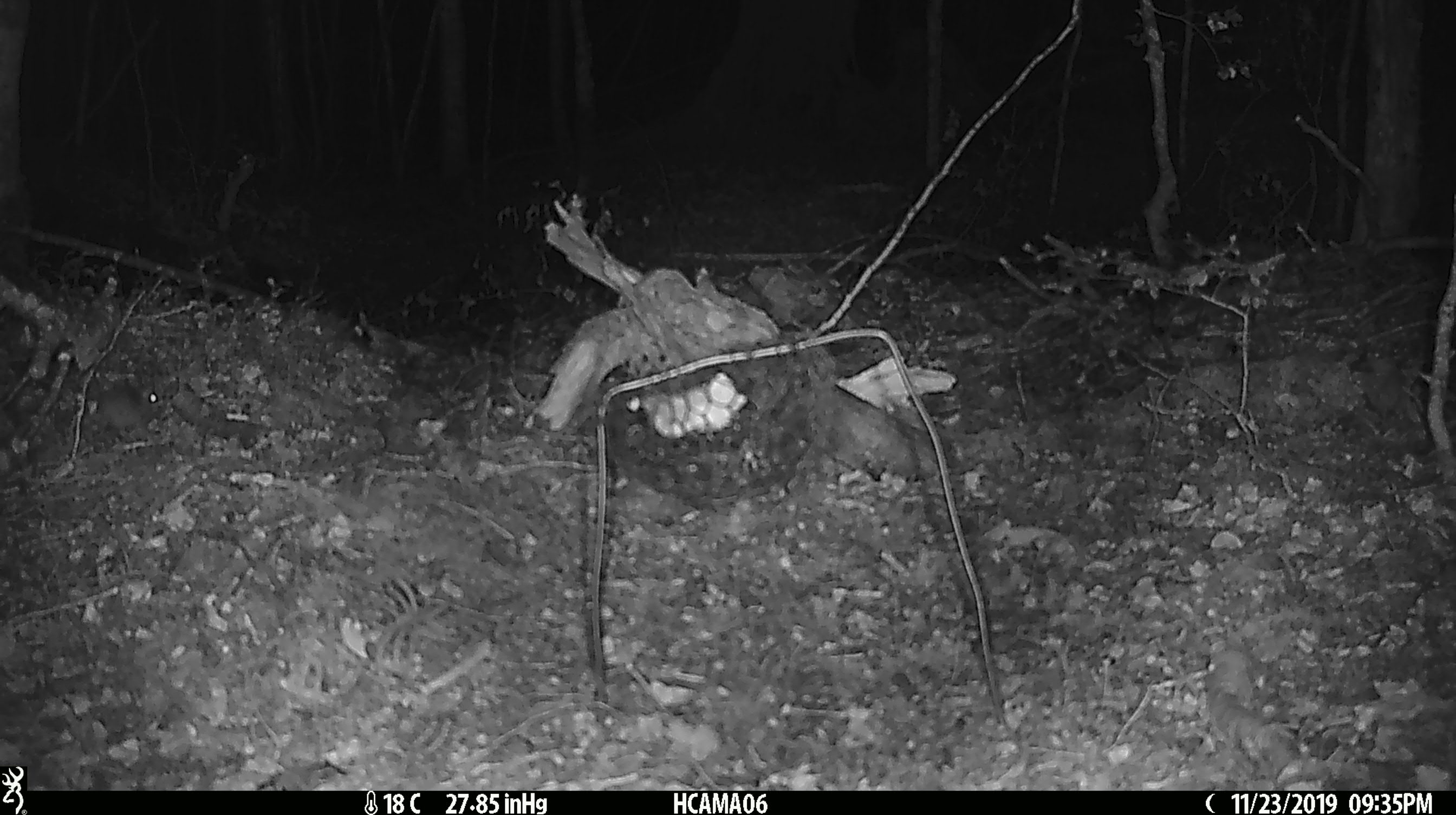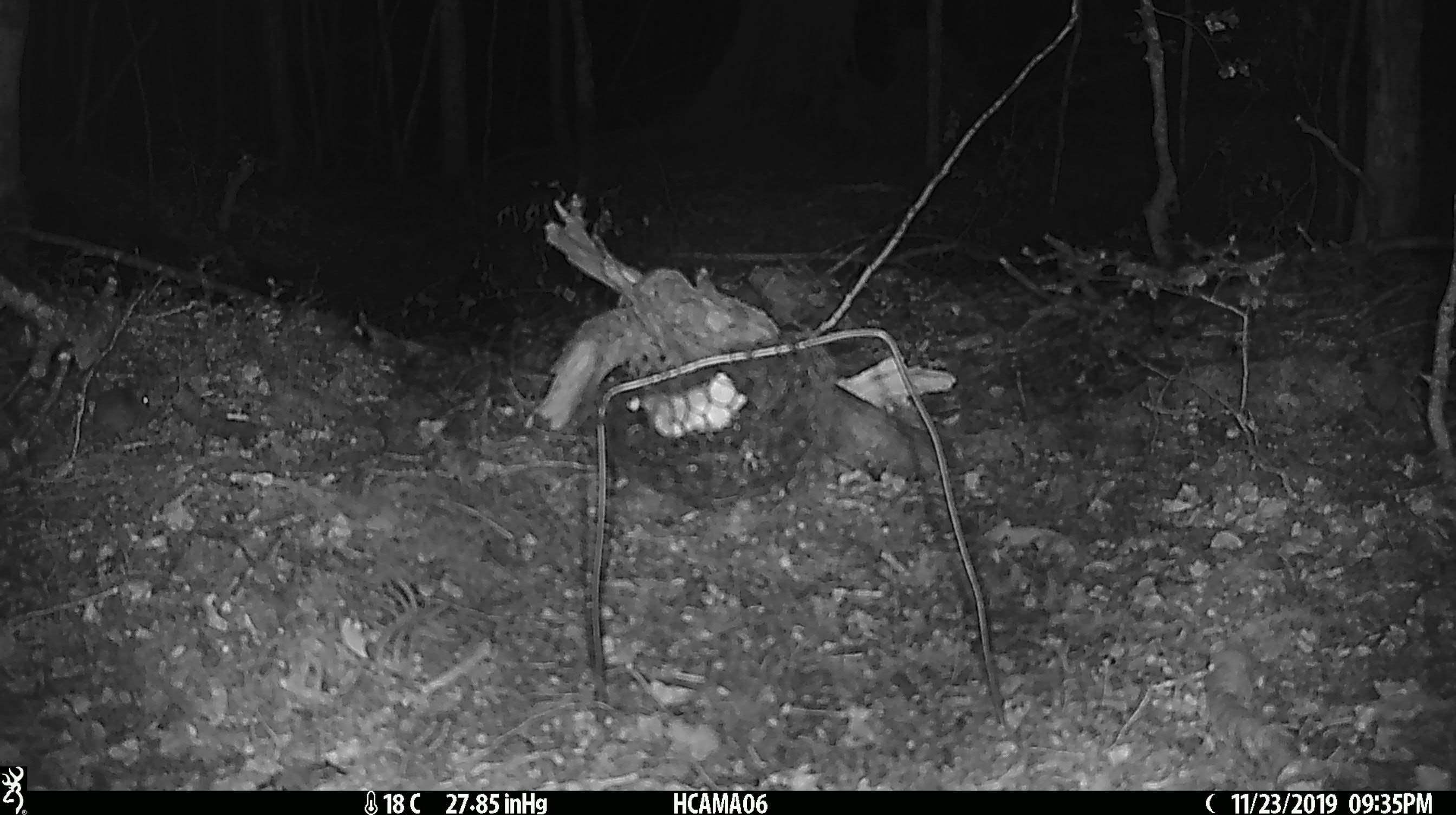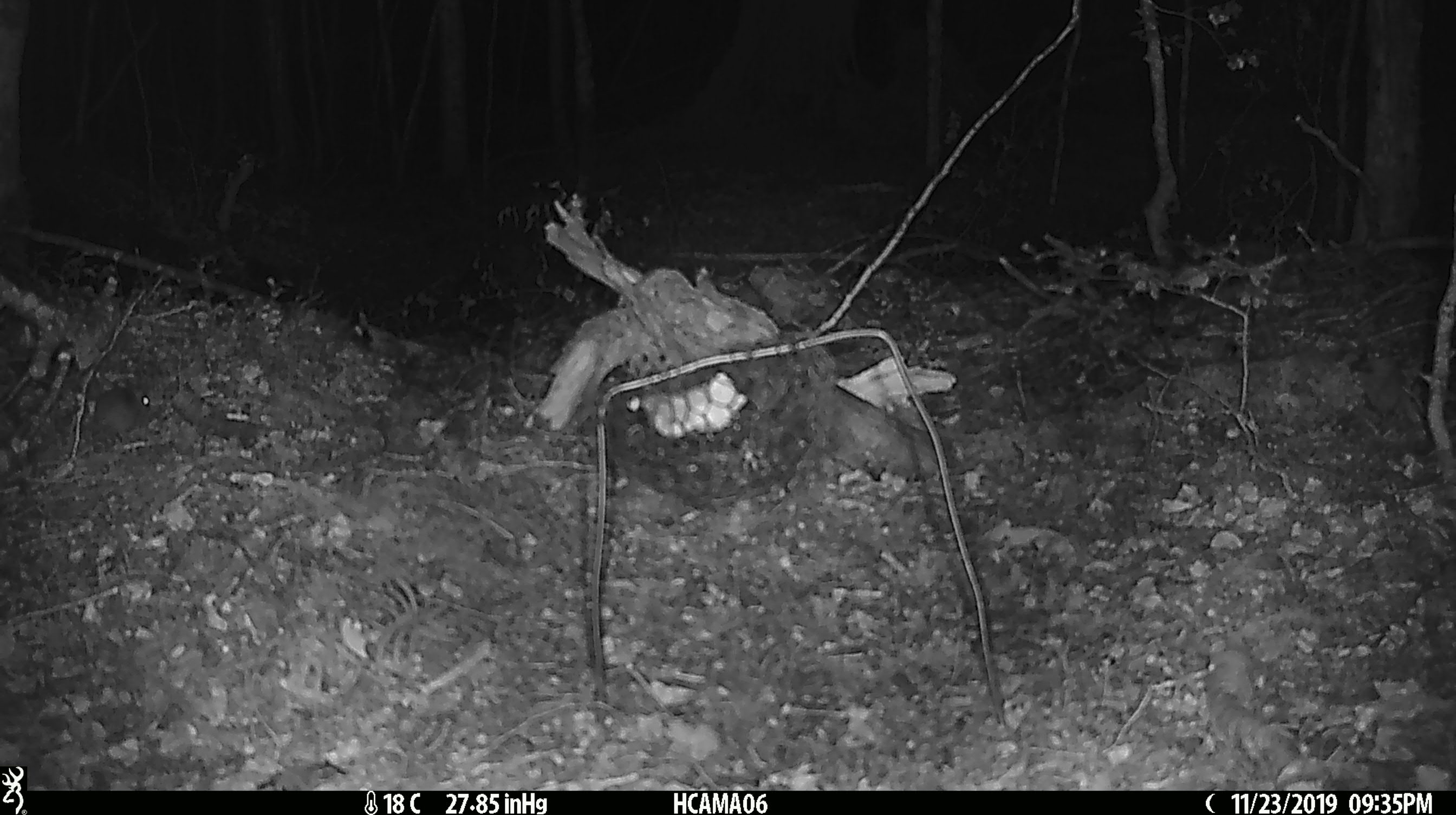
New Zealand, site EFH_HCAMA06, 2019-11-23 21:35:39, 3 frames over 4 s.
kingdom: Animalia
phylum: Chordata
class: Mammalia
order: Rodentia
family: Muridae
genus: Mus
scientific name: Mus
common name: mouse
Mouse (Mus).